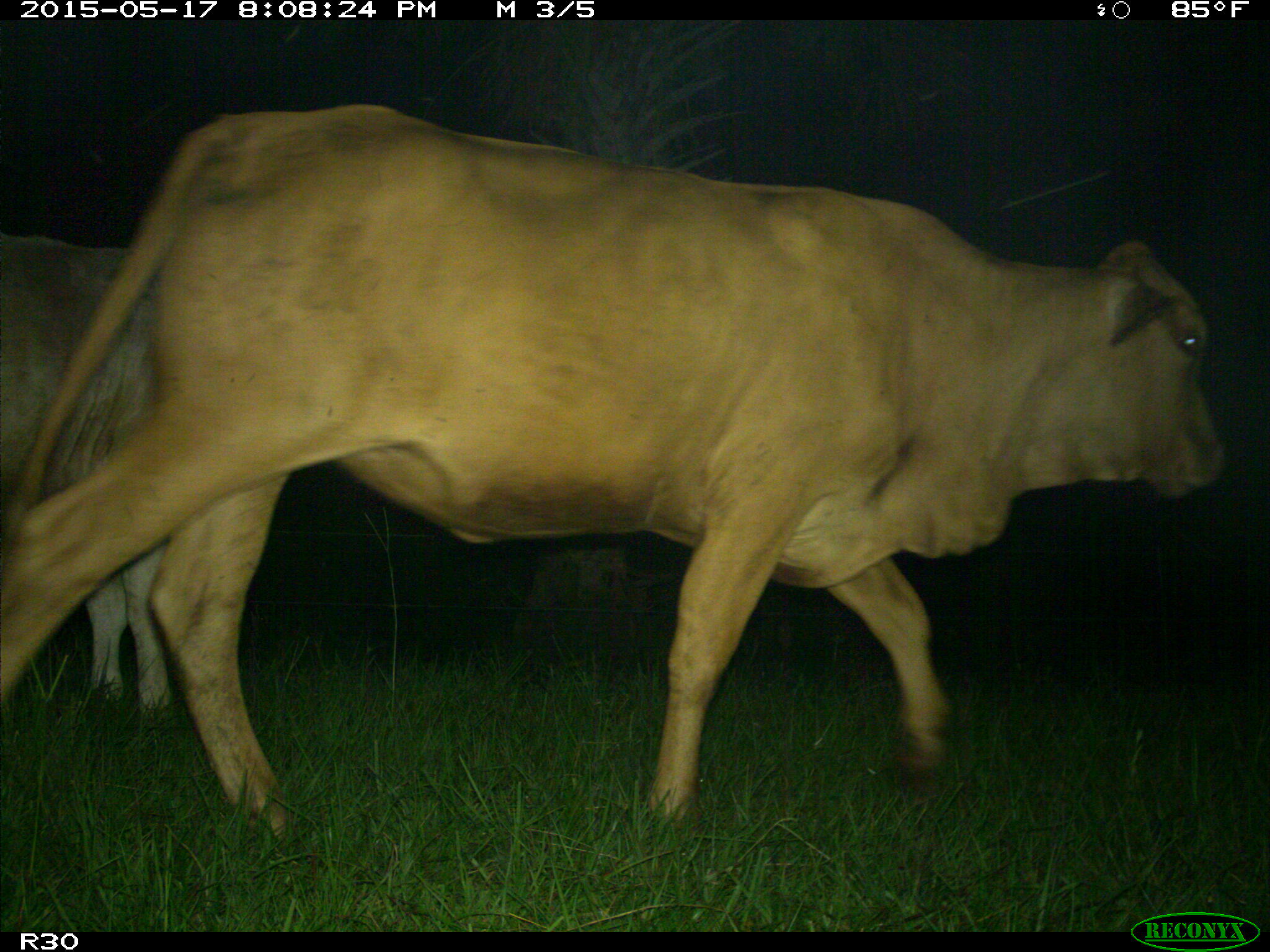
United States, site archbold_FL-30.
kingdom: Animalia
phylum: Chordata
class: Mammalia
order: Artiodactyla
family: Bovidae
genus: Bos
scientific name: Bos taurus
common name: domestic cow